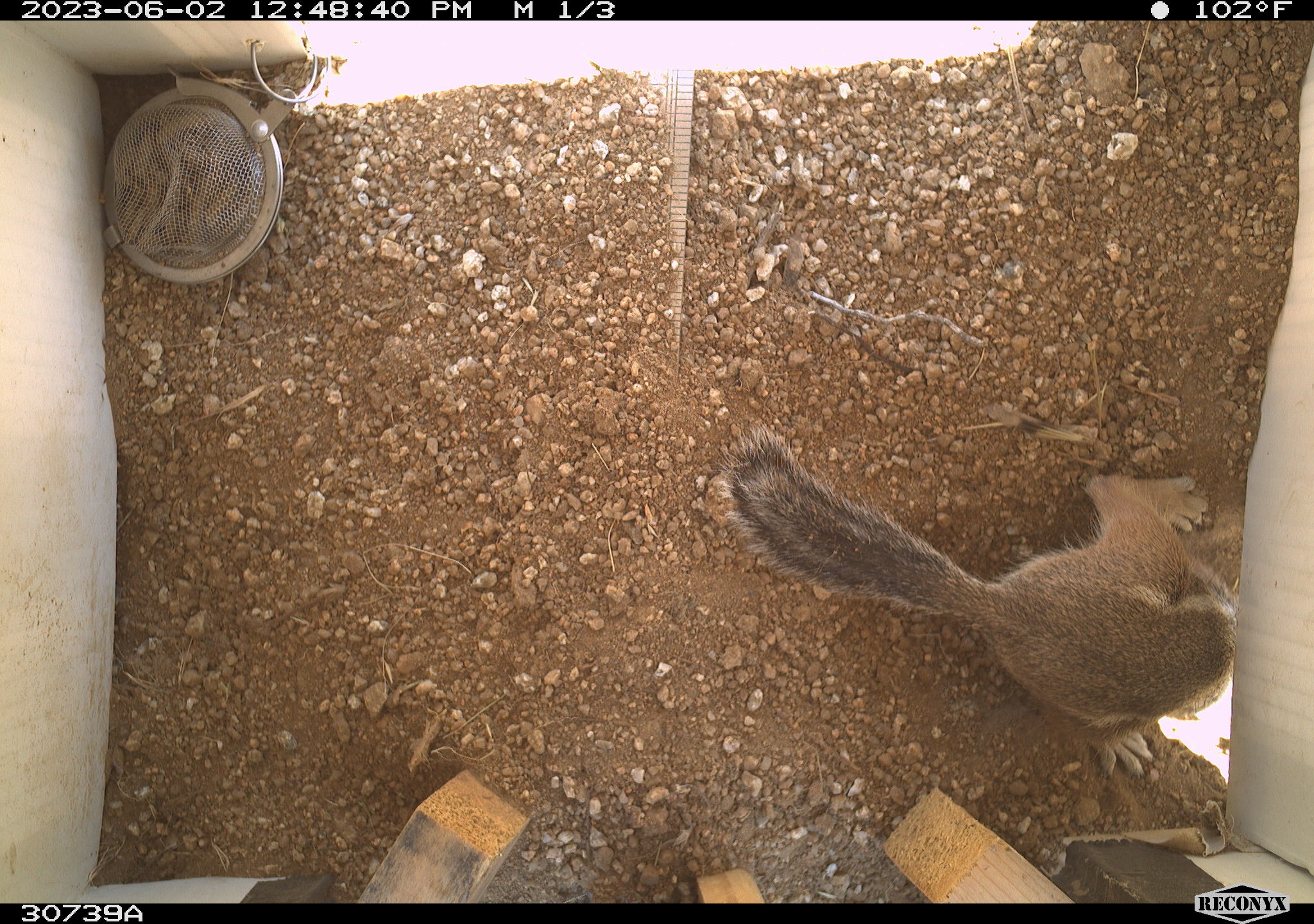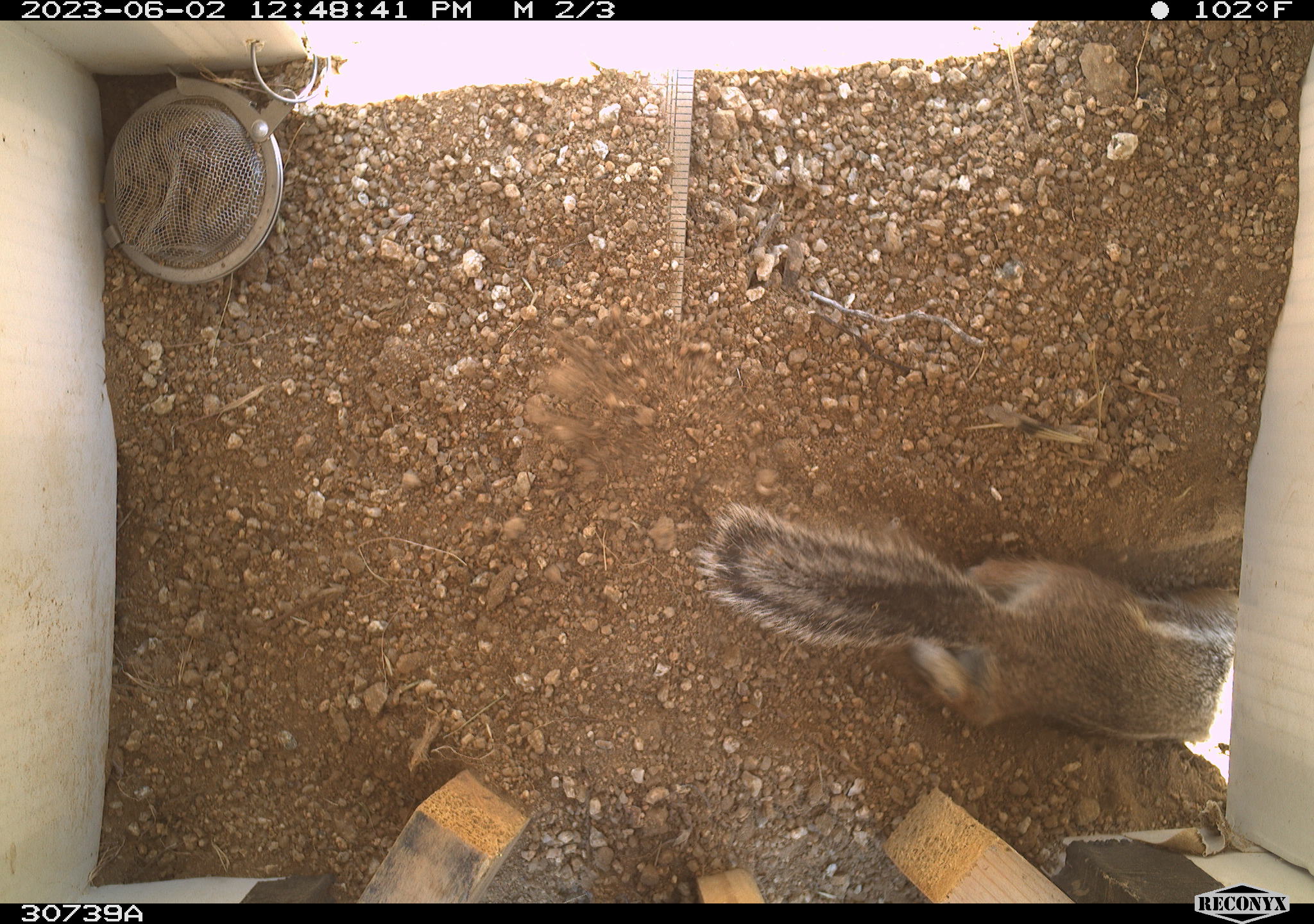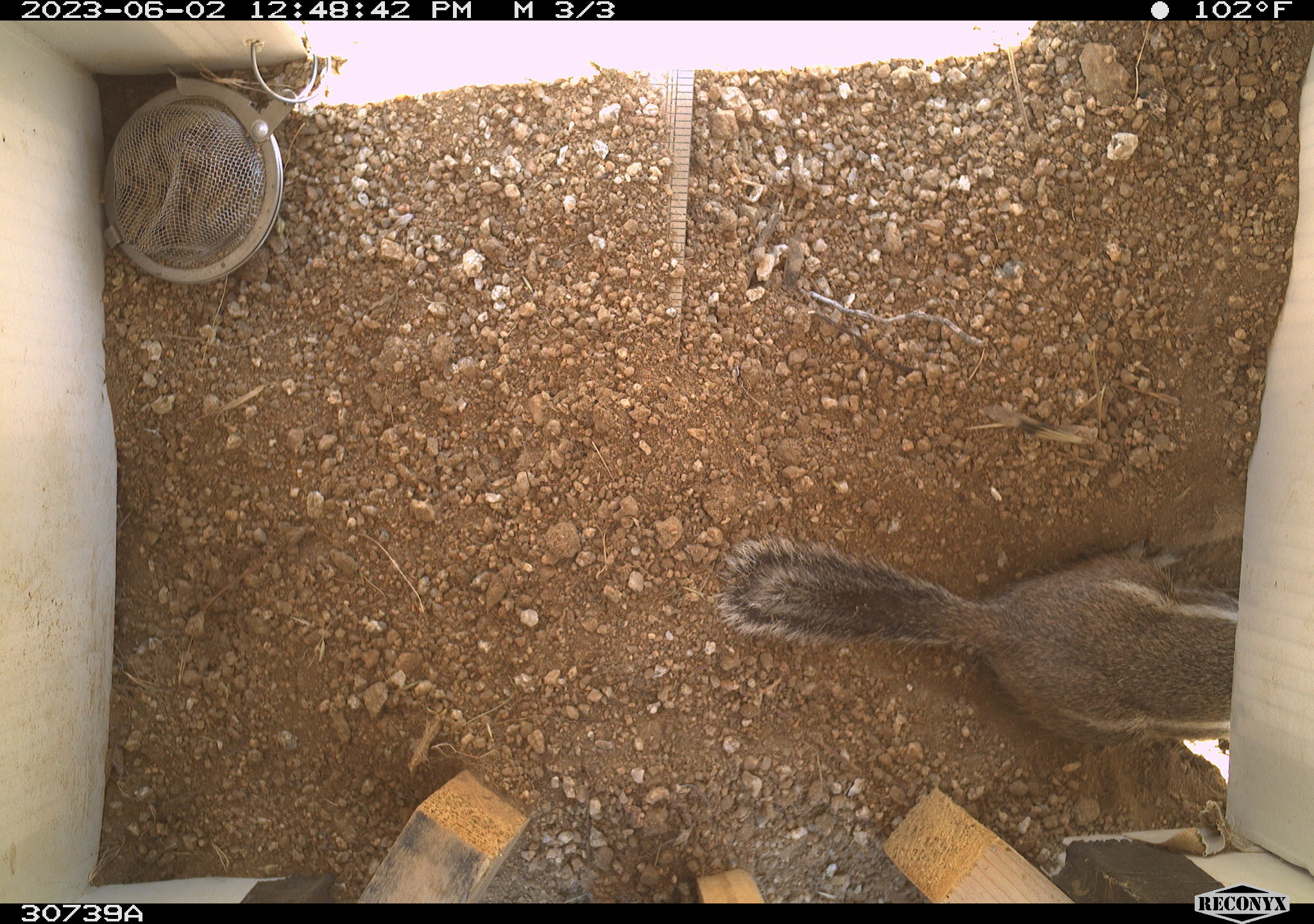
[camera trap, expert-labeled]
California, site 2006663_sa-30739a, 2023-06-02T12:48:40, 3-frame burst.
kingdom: Animalia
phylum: Chordata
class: Mammalia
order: Rodentia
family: Sciuridae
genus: Ammospermophilus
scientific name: Ammospermophilus leucurus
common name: white-tailed antelope squirrel